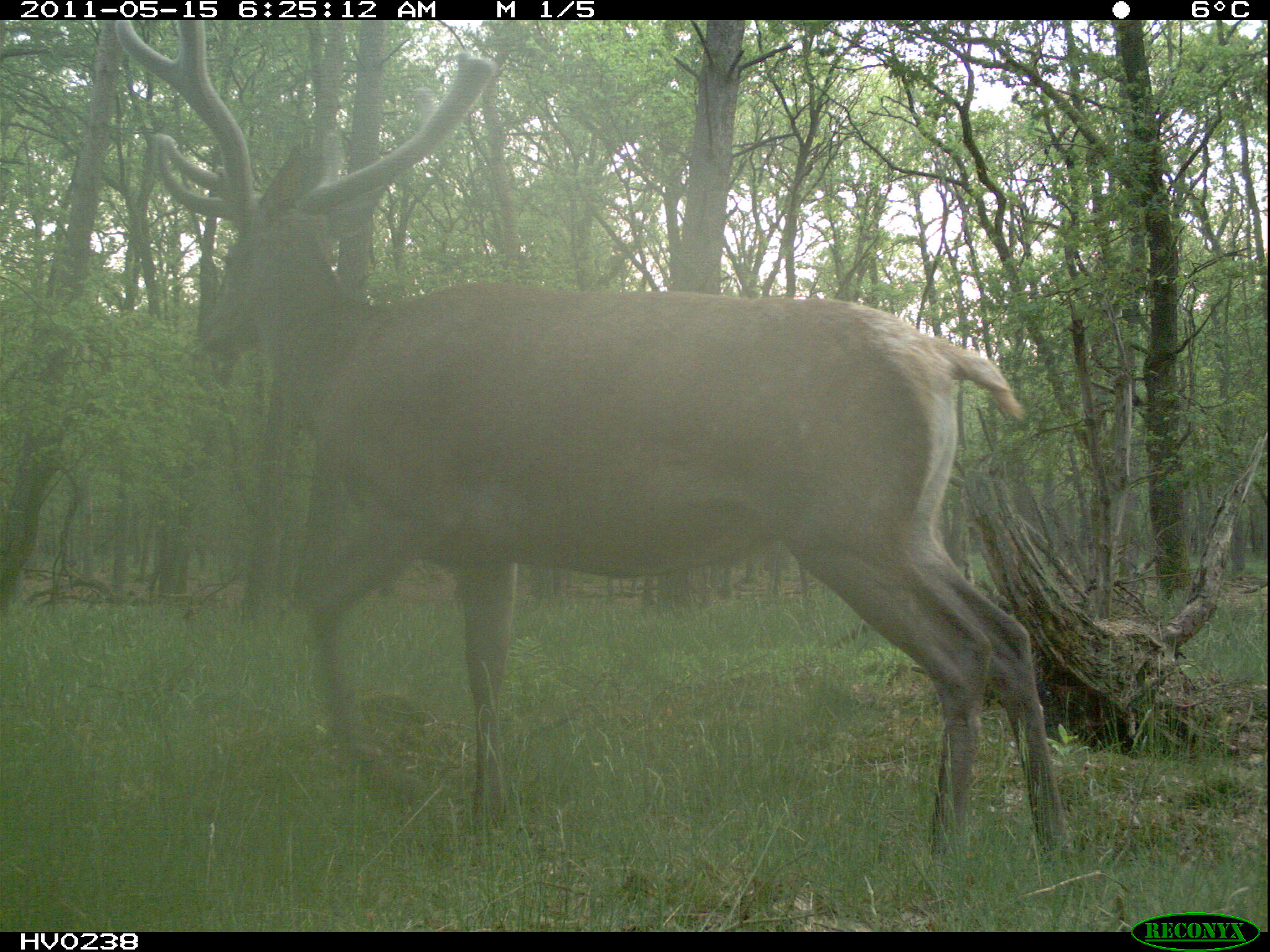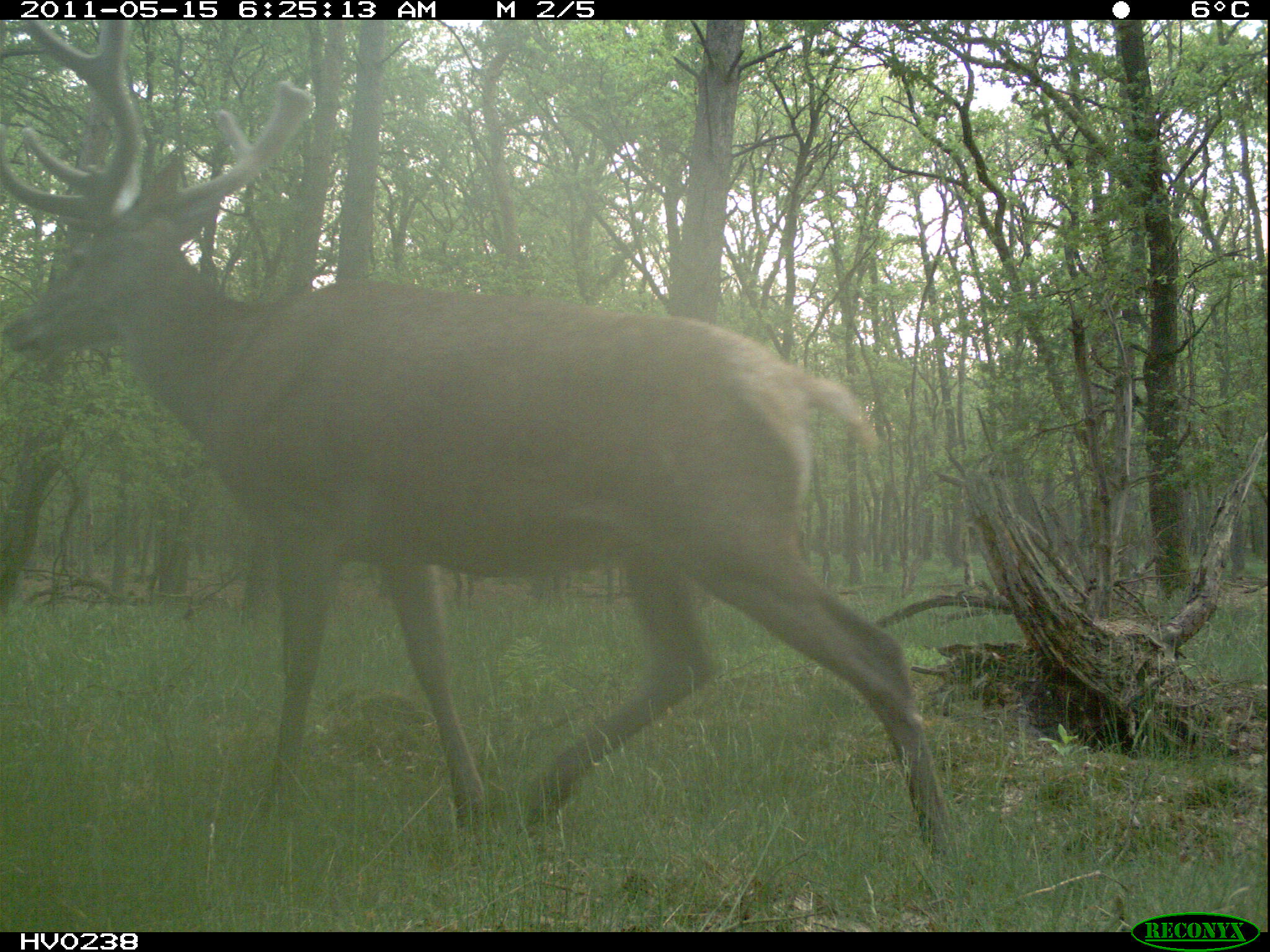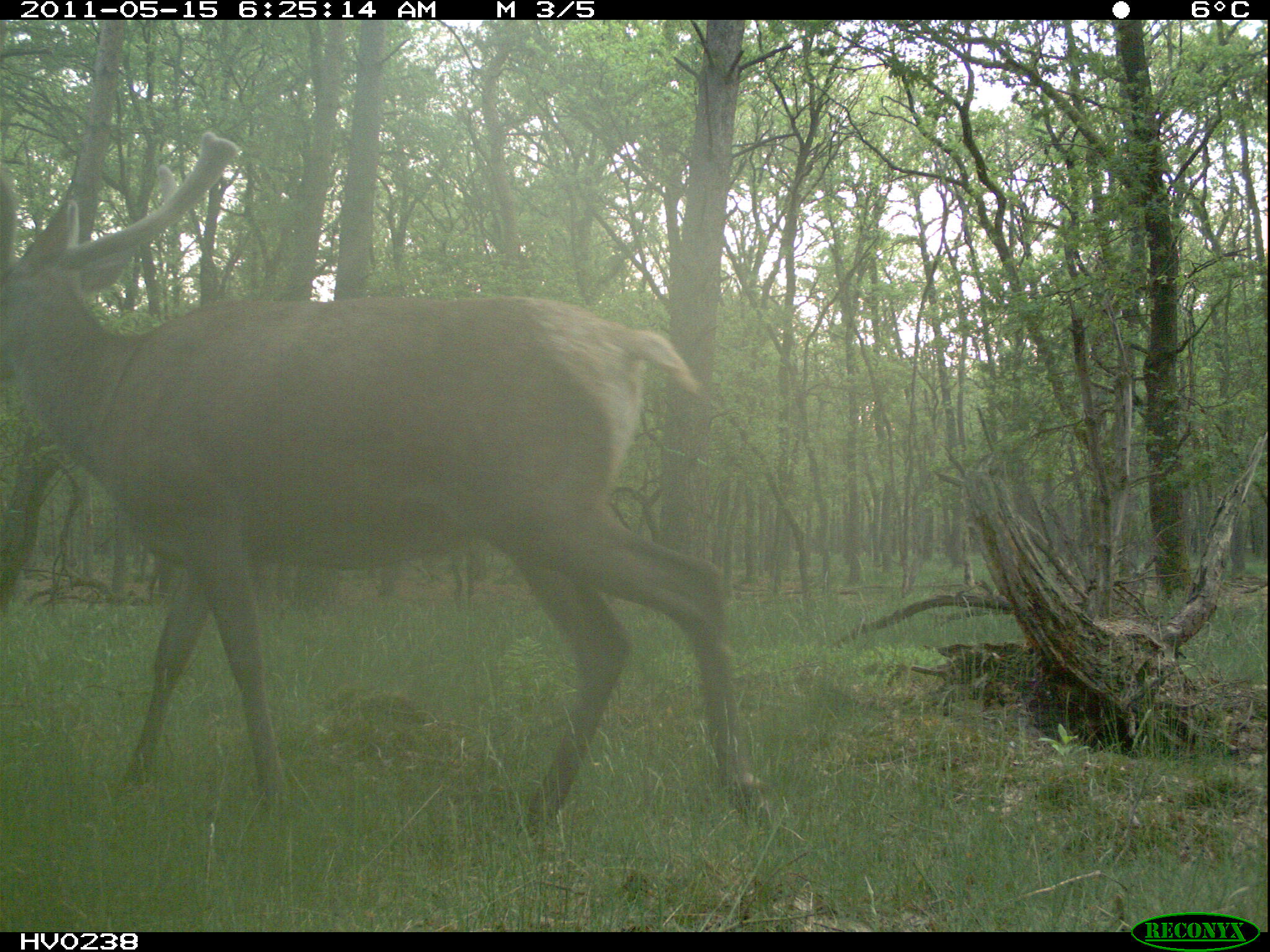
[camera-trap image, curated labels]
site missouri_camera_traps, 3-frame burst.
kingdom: Animalia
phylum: Chordata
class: Mammalia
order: Artiodactyla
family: Cervidae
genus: Cervus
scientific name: Cervus elaphus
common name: red deer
Red deer (Cervus elaphus). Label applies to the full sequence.